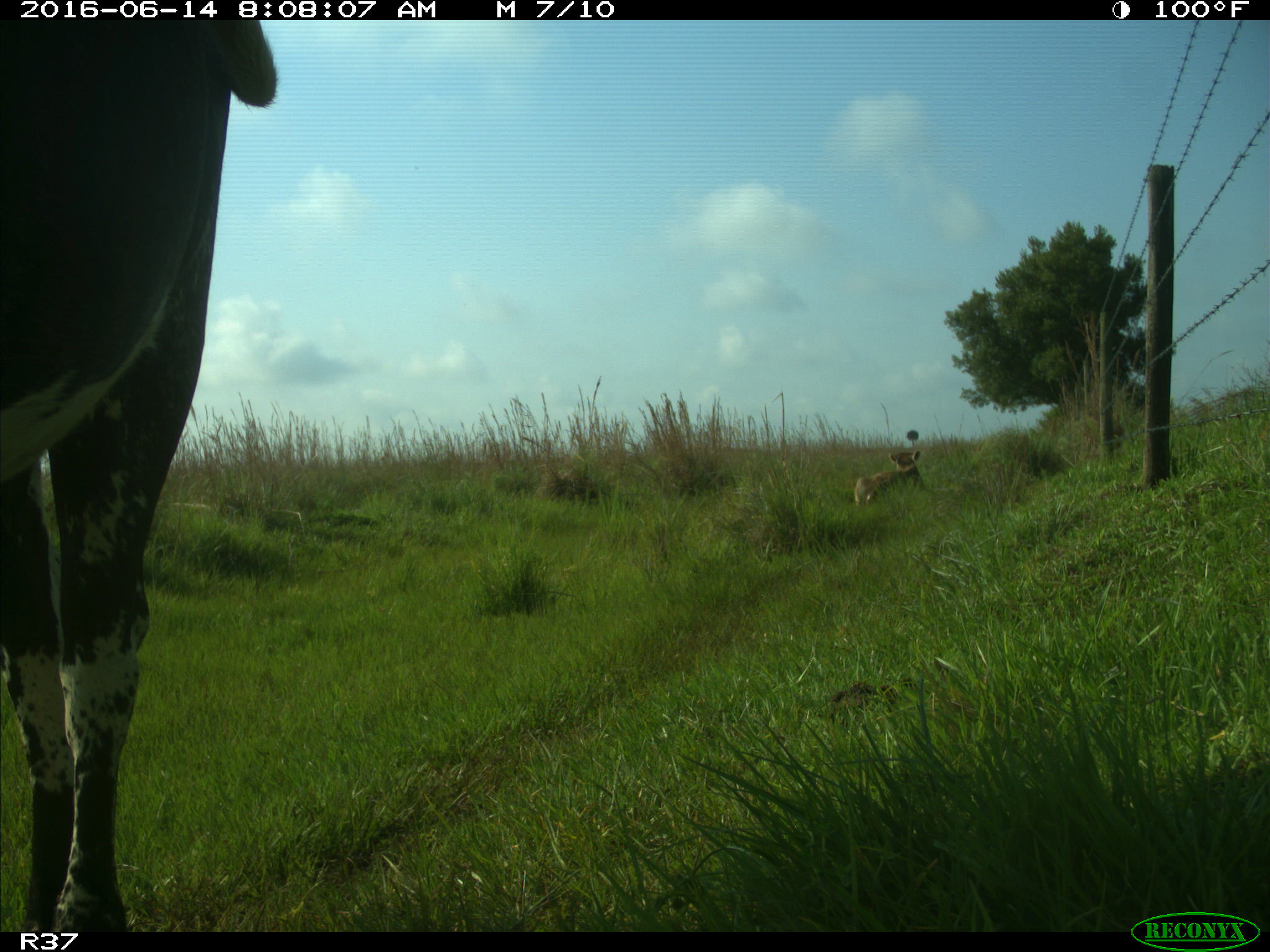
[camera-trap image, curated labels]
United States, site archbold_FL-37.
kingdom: Animalia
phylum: Chordata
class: Mammalia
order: Artiodactyla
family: Bovidae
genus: Bos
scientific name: Bos taurus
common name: domestic cow